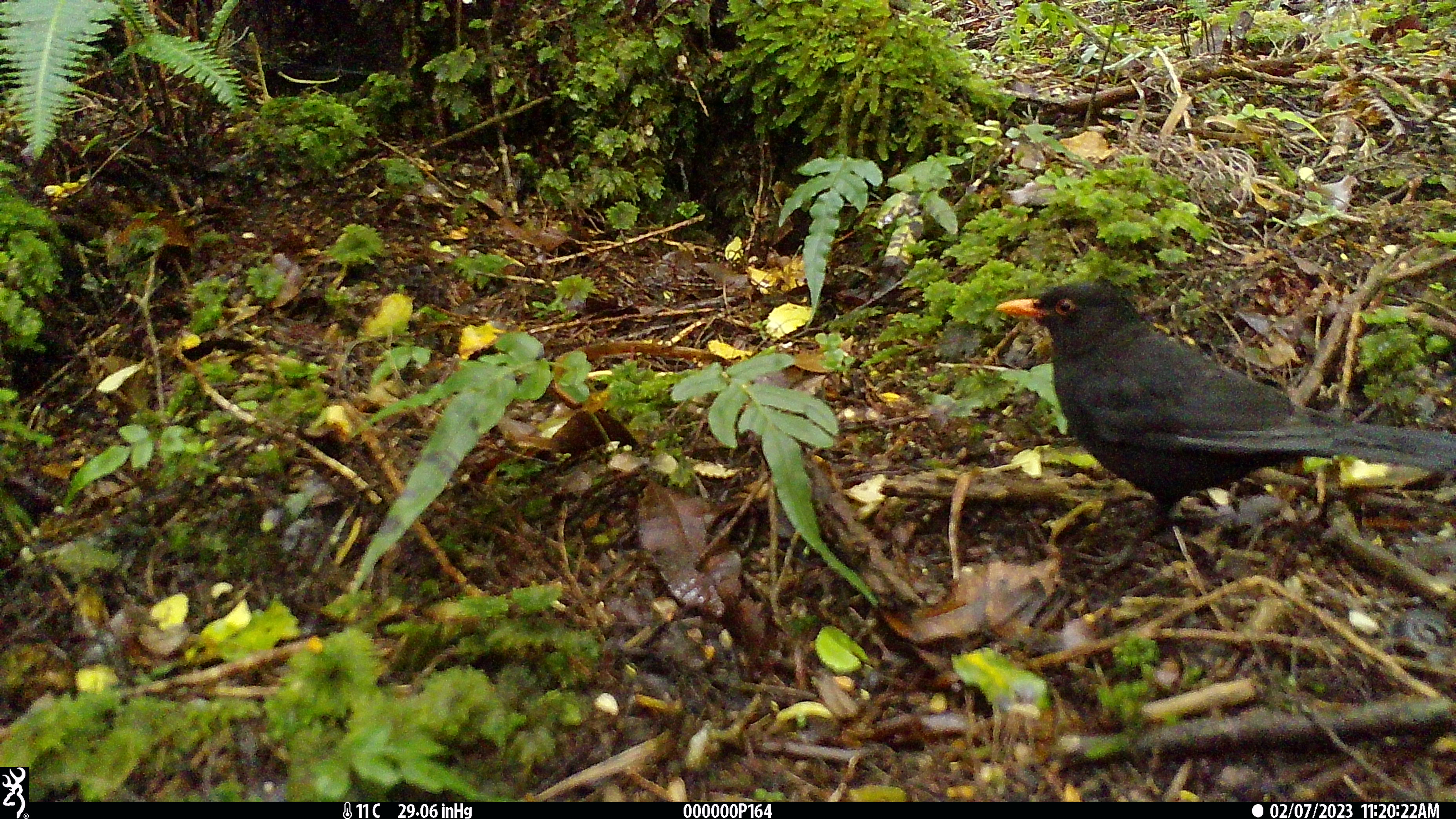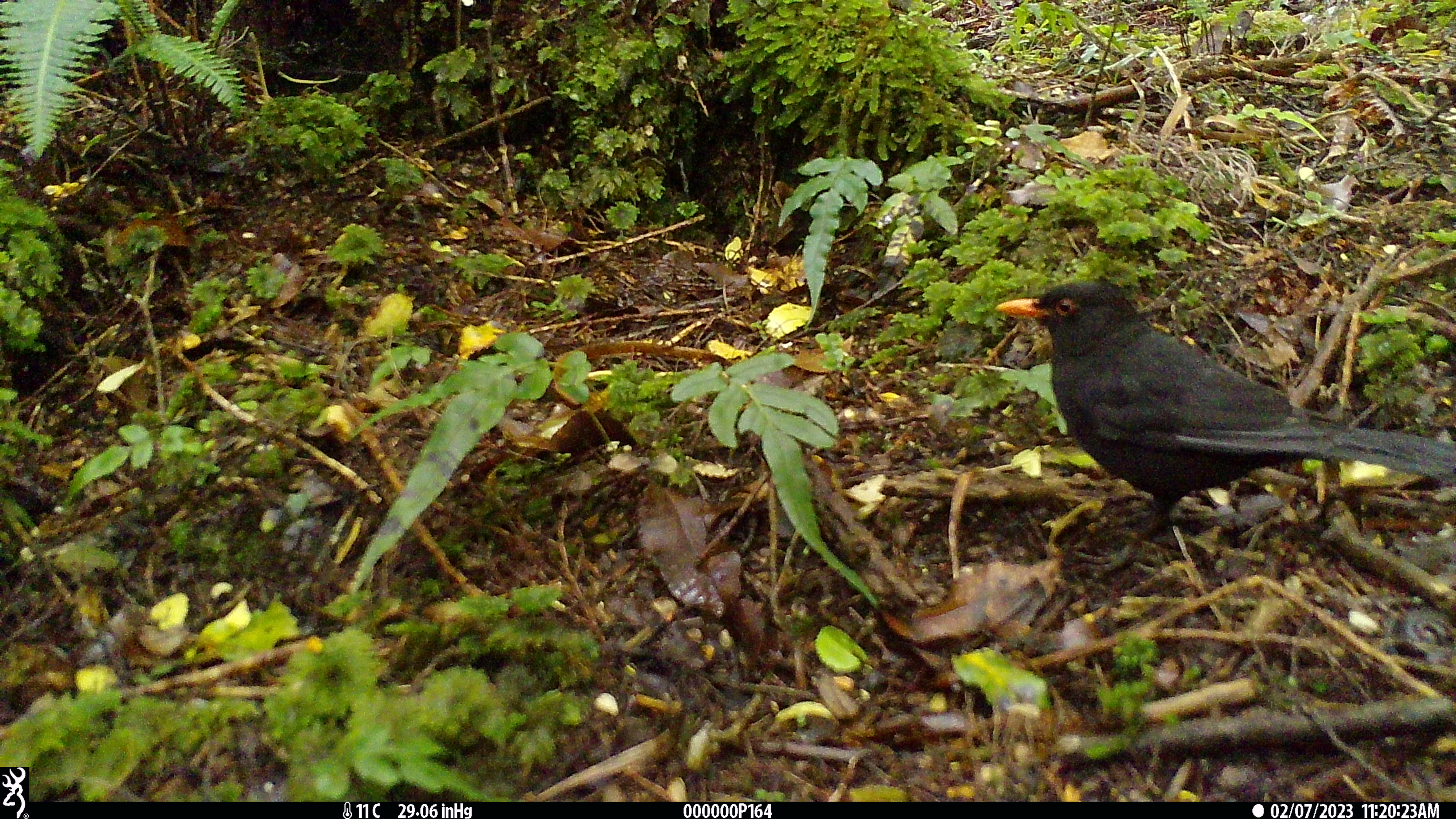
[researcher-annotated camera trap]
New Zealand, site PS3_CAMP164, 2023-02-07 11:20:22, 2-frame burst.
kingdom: Animalia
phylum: Chordata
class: Aves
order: Passeriformes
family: Turdidae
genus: Turdus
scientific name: Turdus merula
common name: eurasian blackbird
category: blackbird